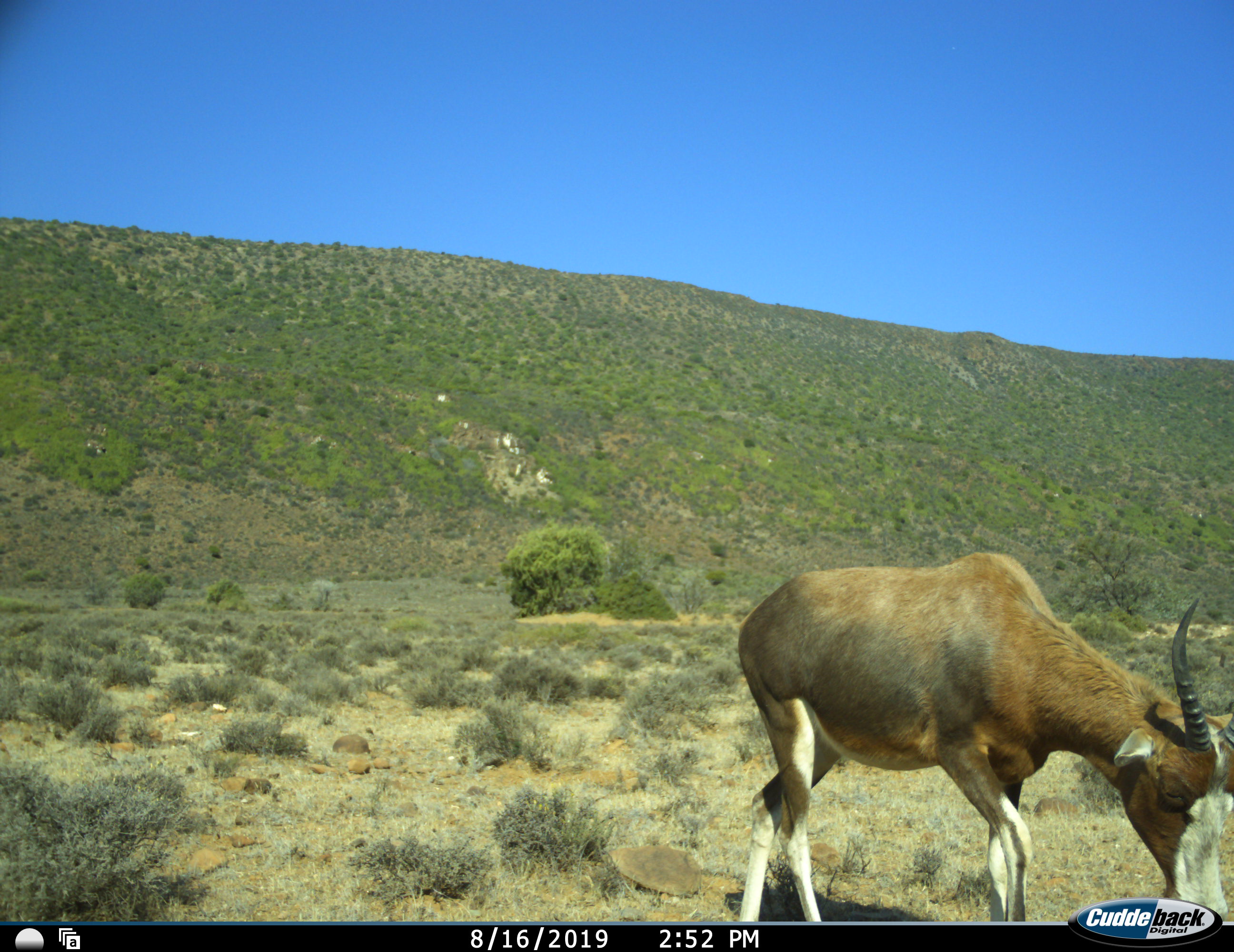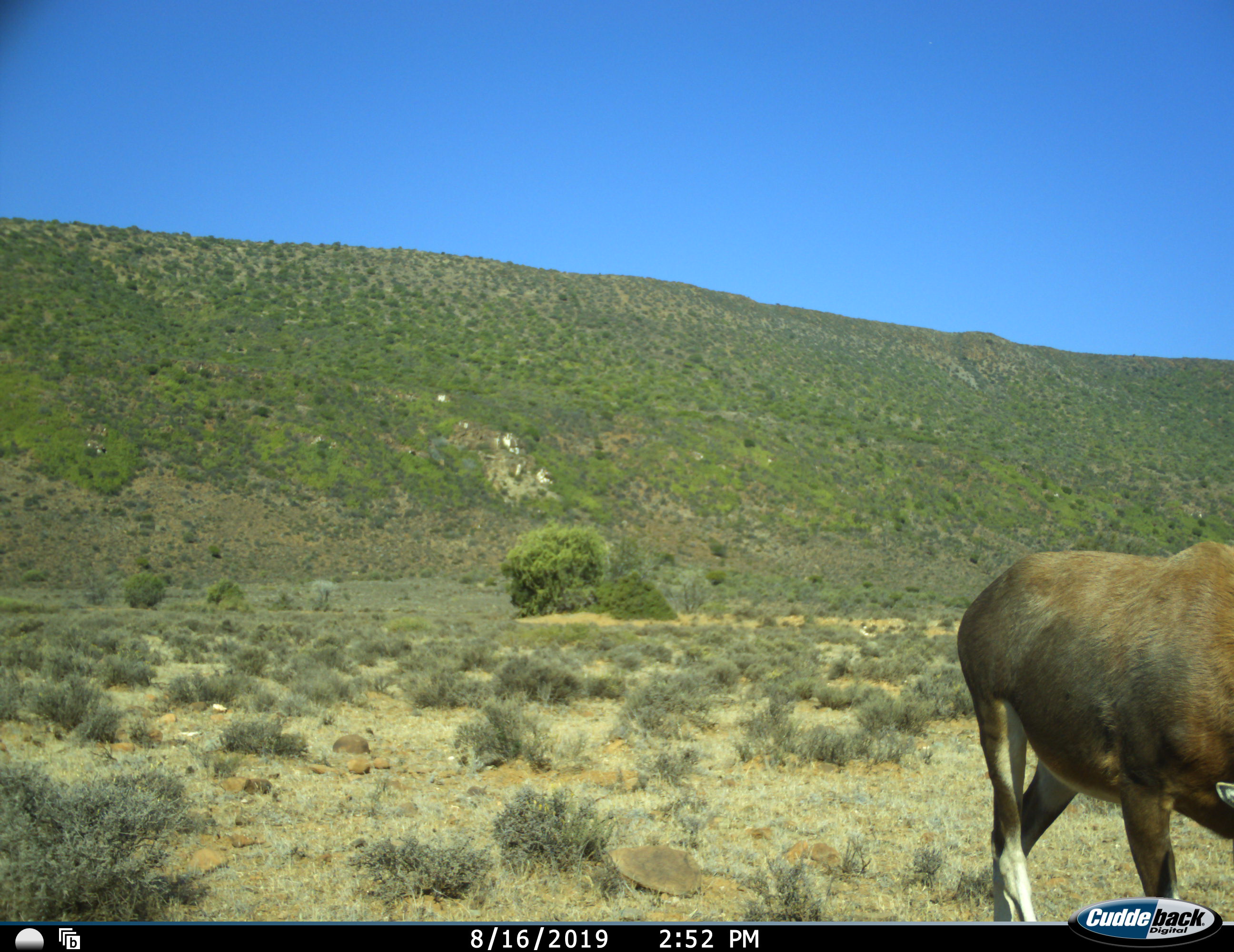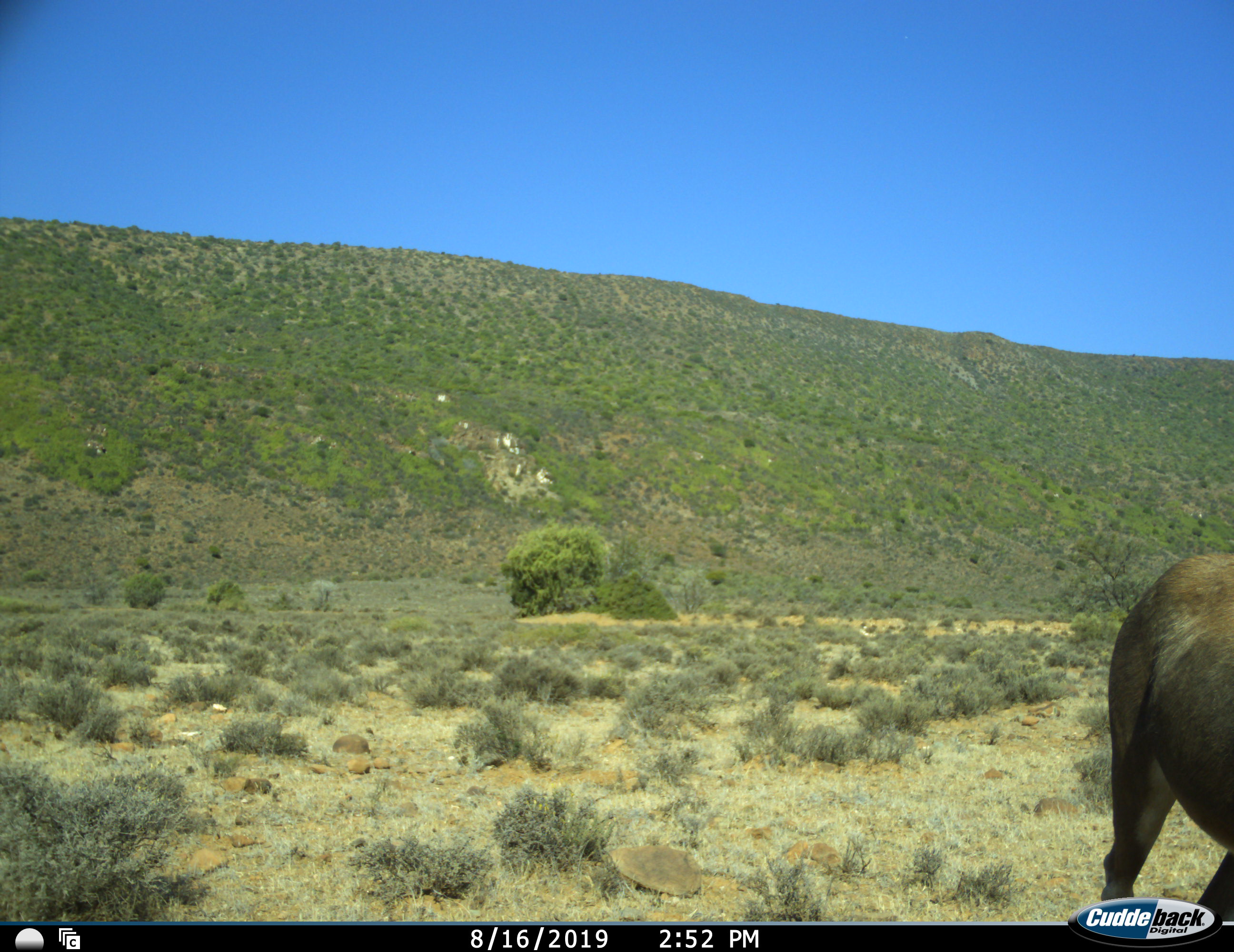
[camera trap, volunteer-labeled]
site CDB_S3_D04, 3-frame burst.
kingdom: Animalia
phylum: Chordata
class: Mammalia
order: Artiodactyla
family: Bovidae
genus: Damaliscus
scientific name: Damaliscus pygargus phillipsi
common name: blesbok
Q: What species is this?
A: Blesbok (Damaliscus pygargus phillipsi).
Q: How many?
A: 1.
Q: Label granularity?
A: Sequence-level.